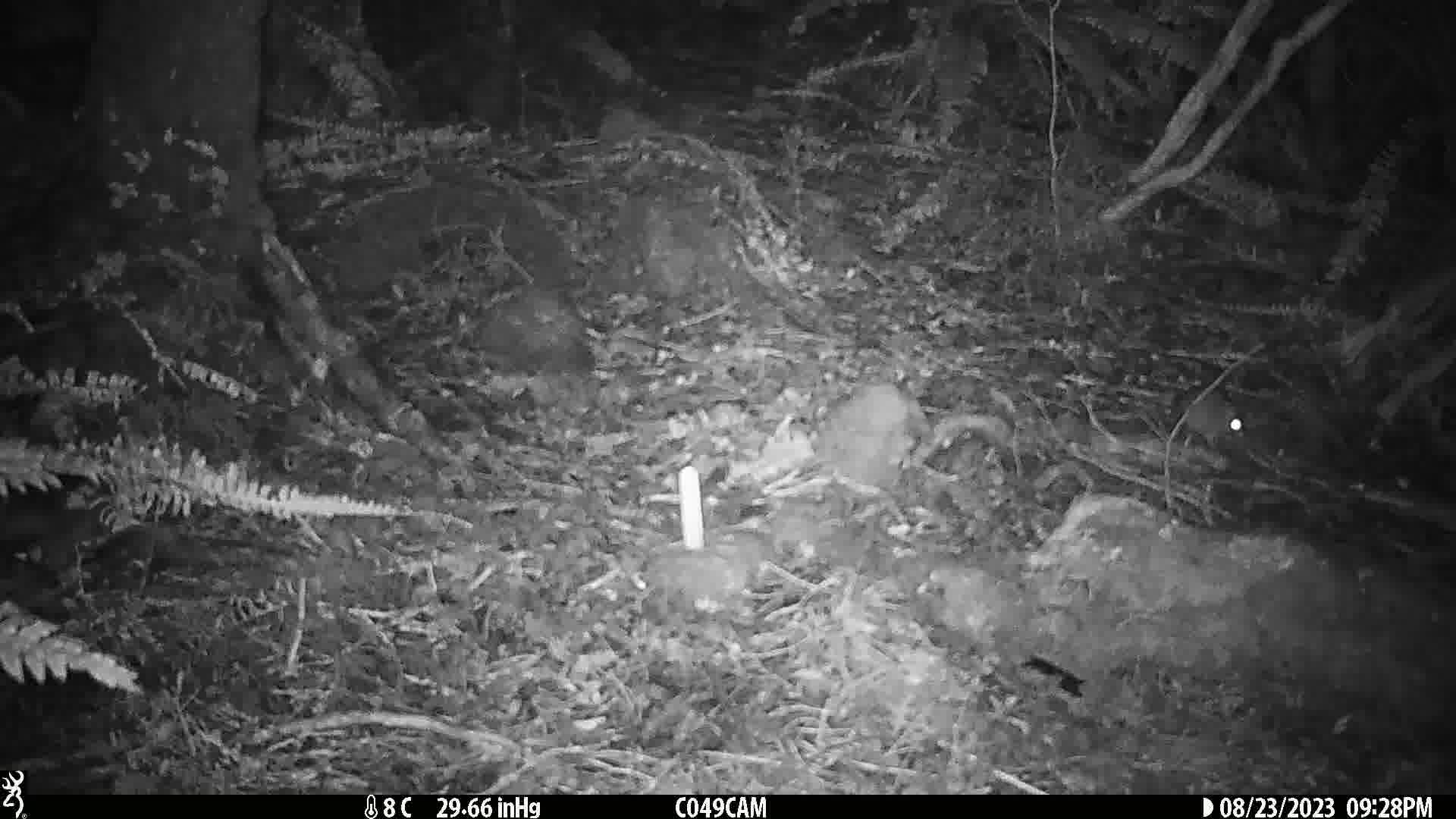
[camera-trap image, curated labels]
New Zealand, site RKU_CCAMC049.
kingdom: Animalia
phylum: Chordata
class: Mammalia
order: Rodentia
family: Muridae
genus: Rattus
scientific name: Rattus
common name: rat